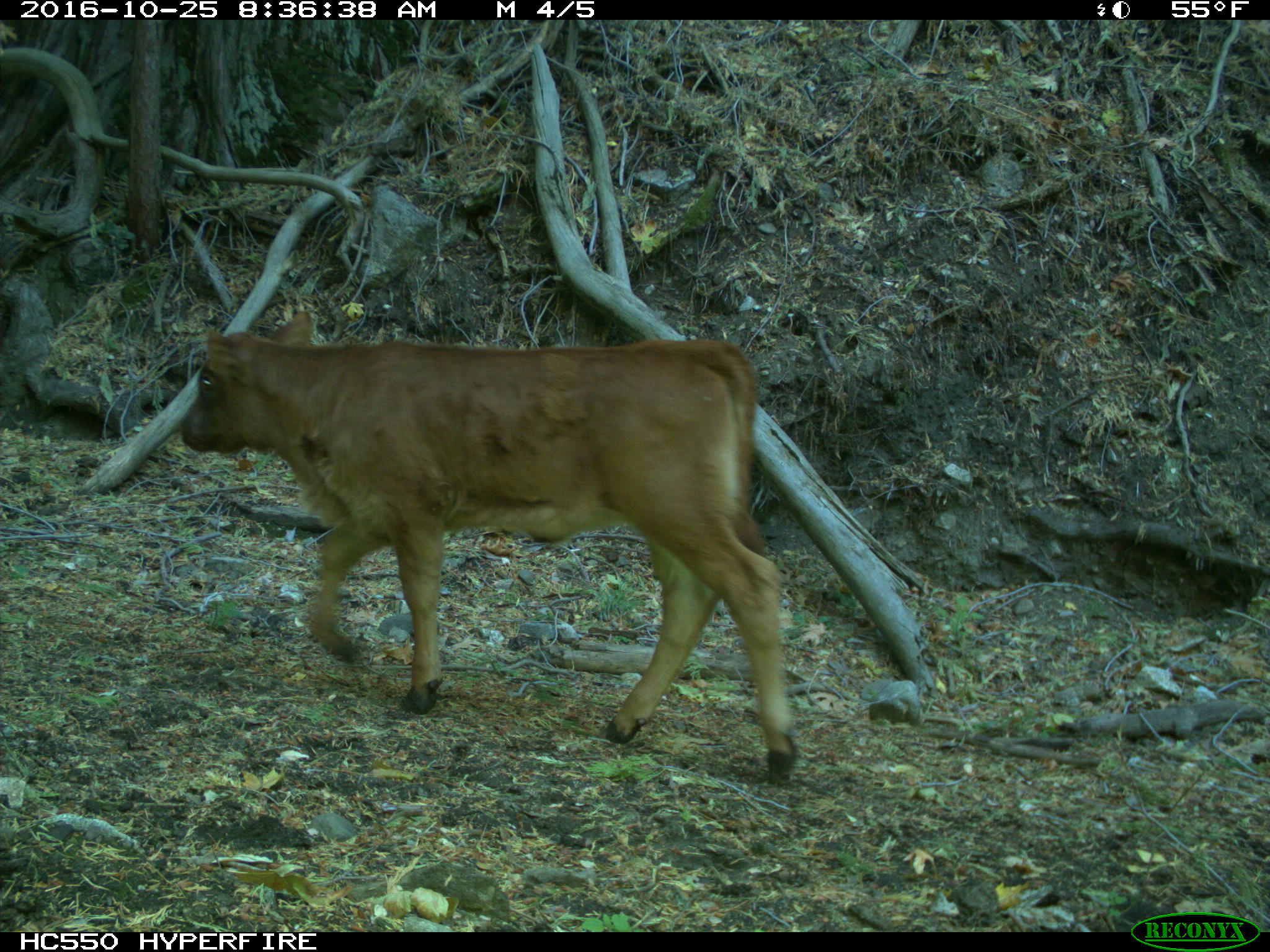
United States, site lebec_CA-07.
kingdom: Animalia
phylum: Chordata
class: Mammalia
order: Artiodactyla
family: Bovidae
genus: Bos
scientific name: Bos taurus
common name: domestic cow